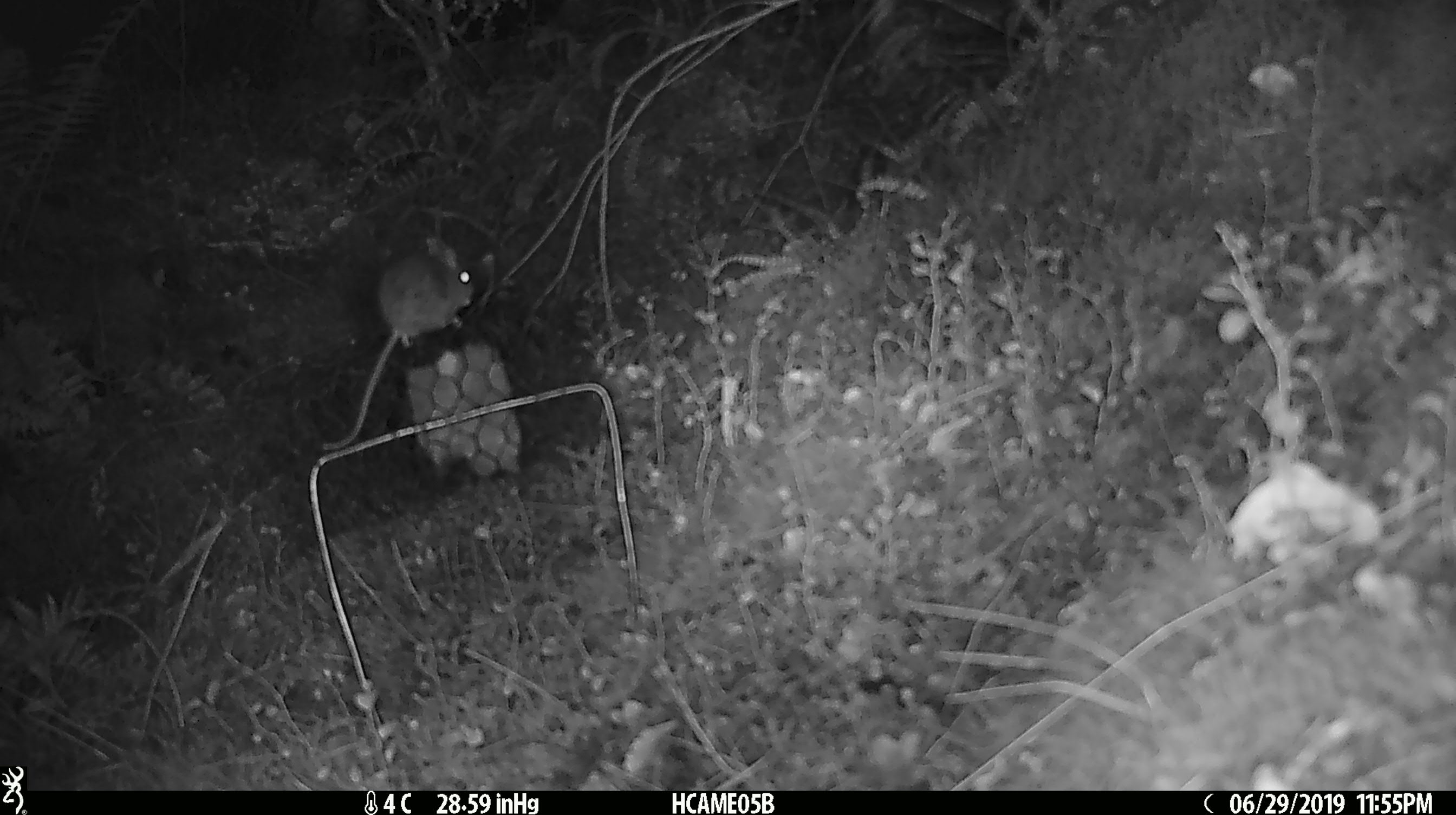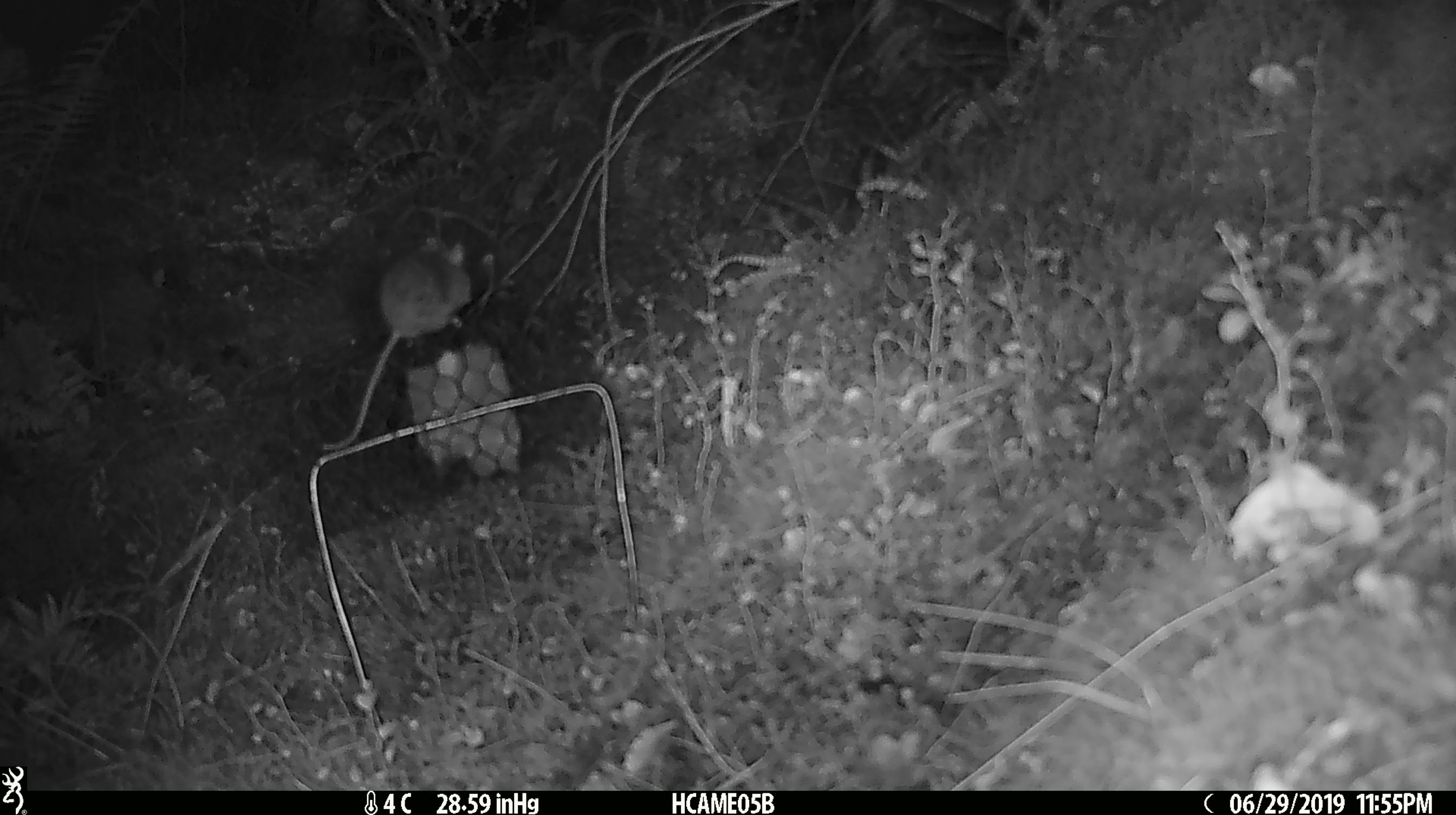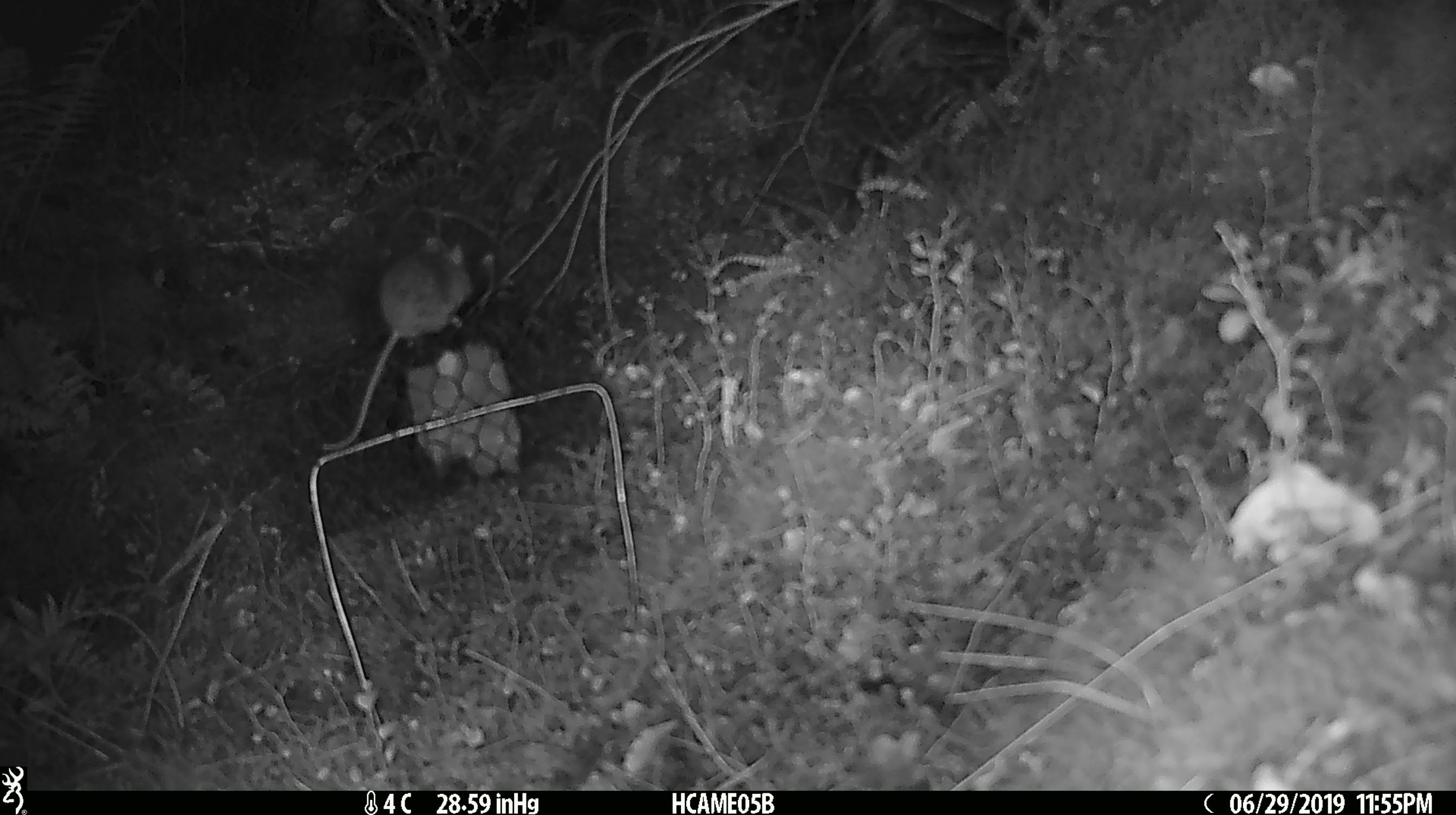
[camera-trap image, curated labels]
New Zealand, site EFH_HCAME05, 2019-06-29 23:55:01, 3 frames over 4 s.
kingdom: Animalia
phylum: Chordata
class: Mammalia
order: Rodentia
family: Muridae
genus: Mus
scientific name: Mus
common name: mouse